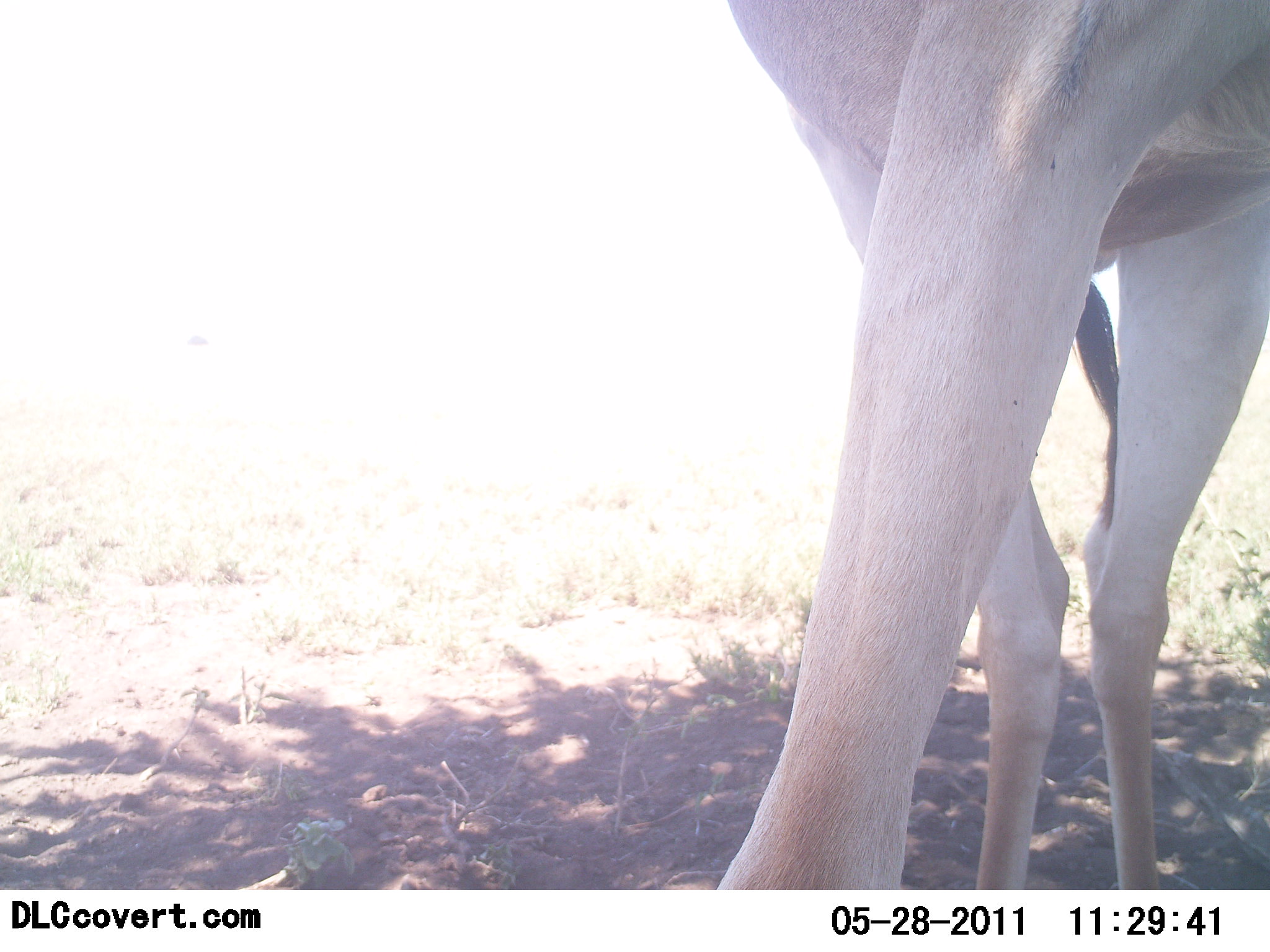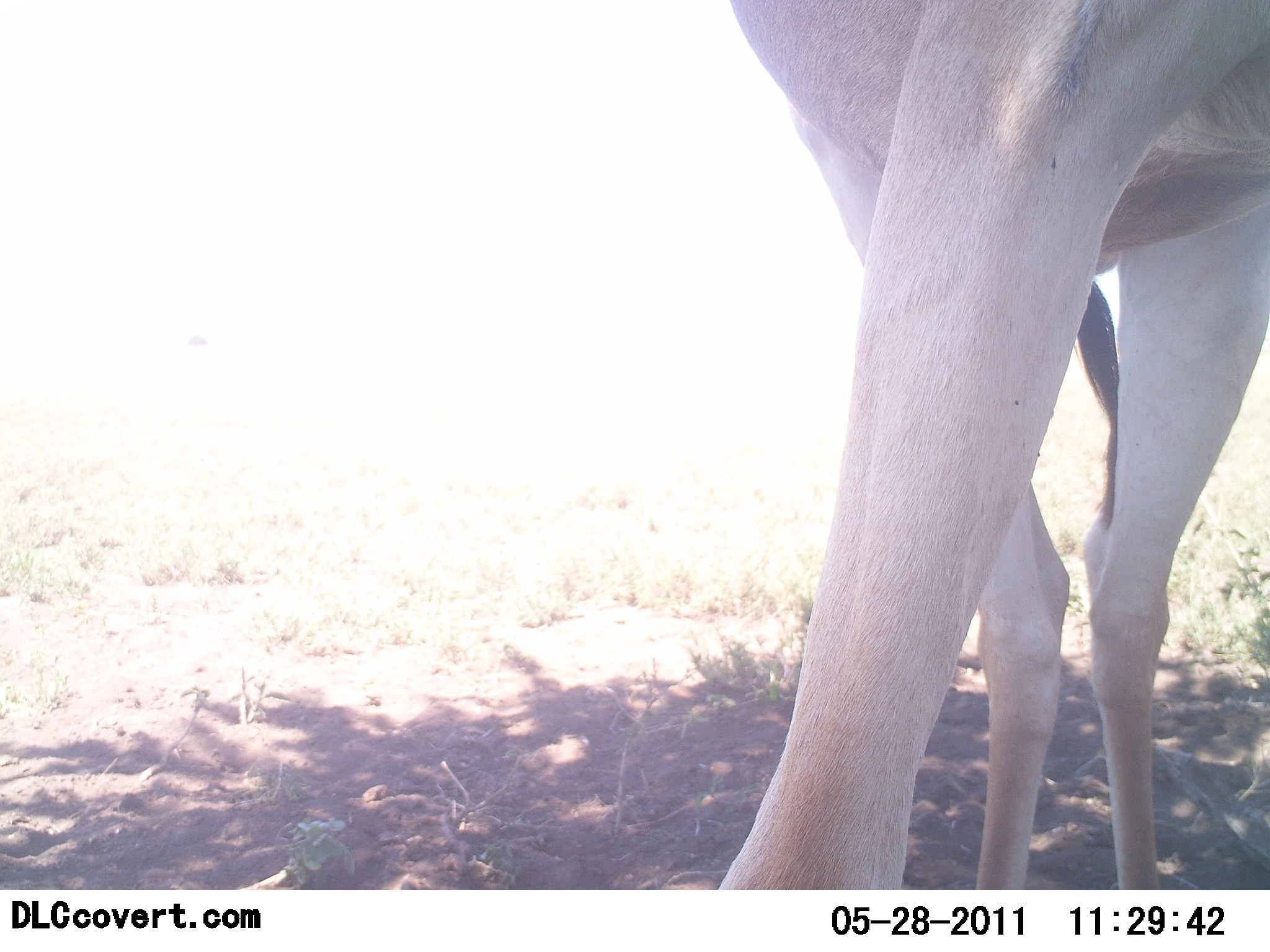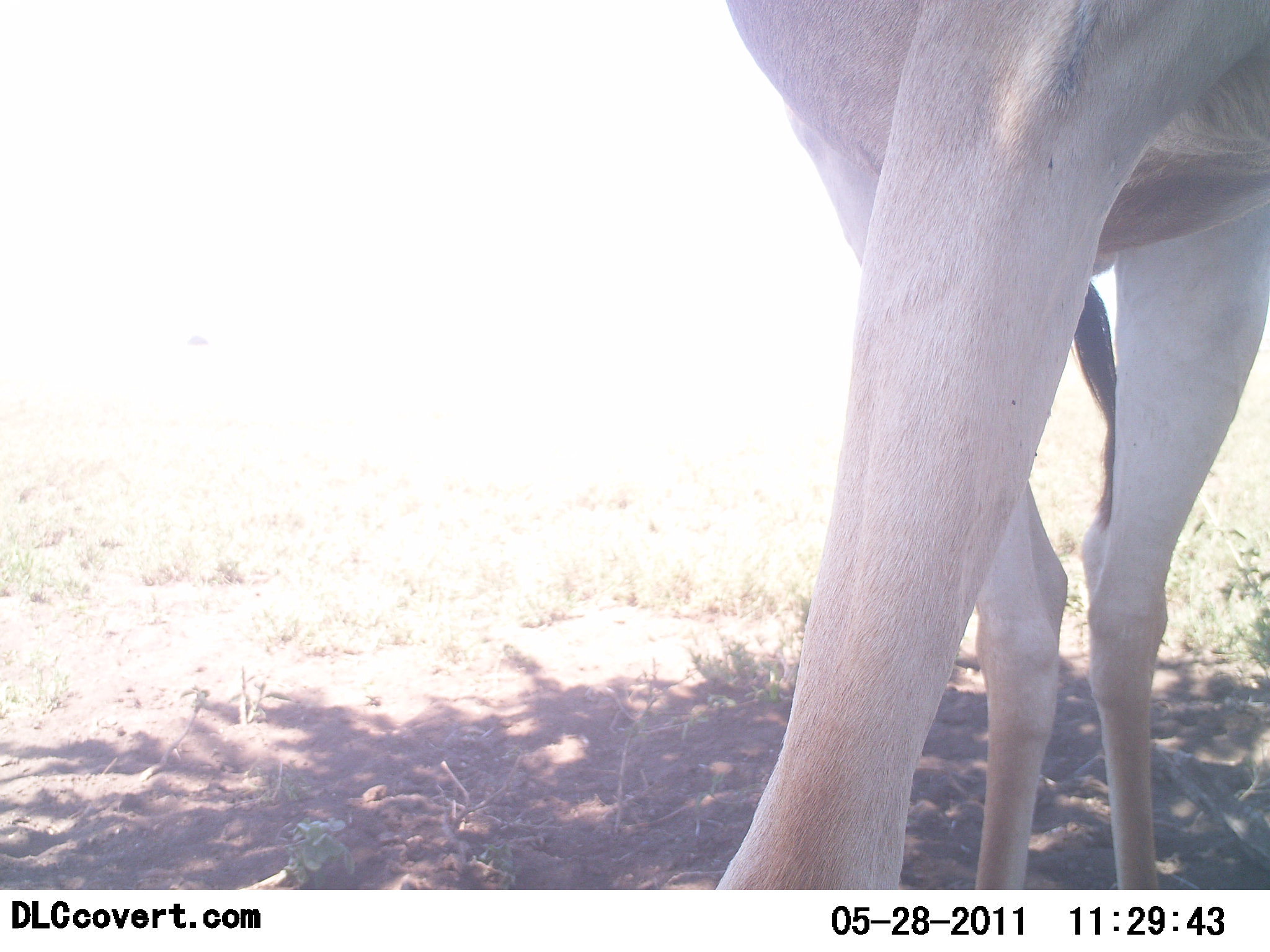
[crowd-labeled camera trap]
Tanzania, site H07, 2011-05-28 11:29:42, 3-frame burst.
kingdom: Animalia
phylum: Chordata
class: Mammalia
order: Artiodactyla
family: Bovidae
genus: Alcelaphus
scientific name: Alcelaphus buselaphus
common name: hartebeest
Hartebeest (Alcelaphus buselaphus), count 1. Behavior (volunteer vote fractions): standing 100%, resting 0%, moving 0%, interacting 0%. Young present (vote fraction): 0%. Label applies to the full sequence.